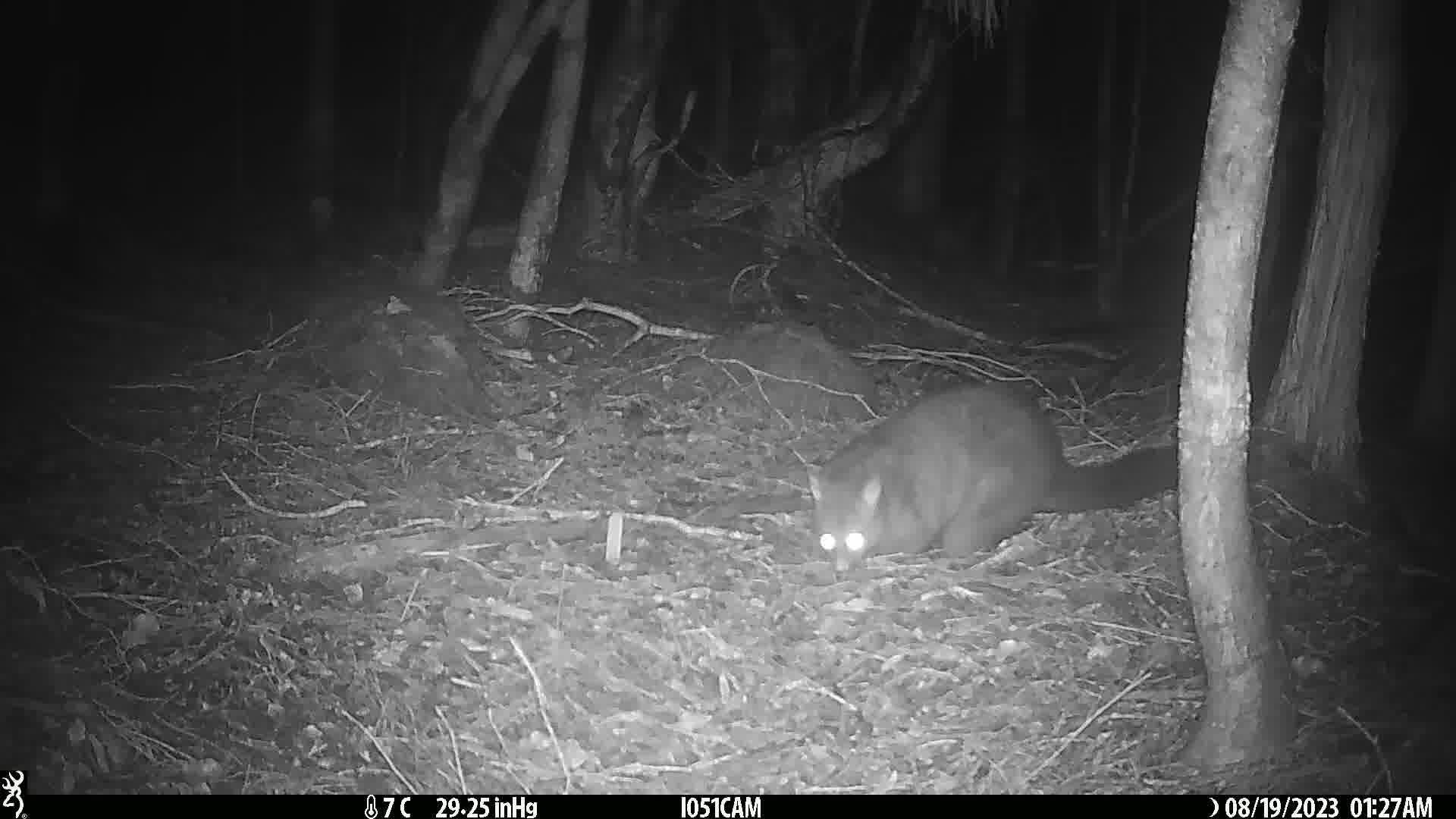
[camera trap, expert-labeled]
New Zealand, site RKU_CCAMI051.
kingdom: Animalia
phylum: Chordata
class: Mammalia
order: Diprotodontia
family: Phalangeridae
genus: Trichosurus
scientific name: Trichosurus vulpecula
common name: common brushtail possum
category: possum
Possum (common brushtail possum) (Trichosurus vulpecula).